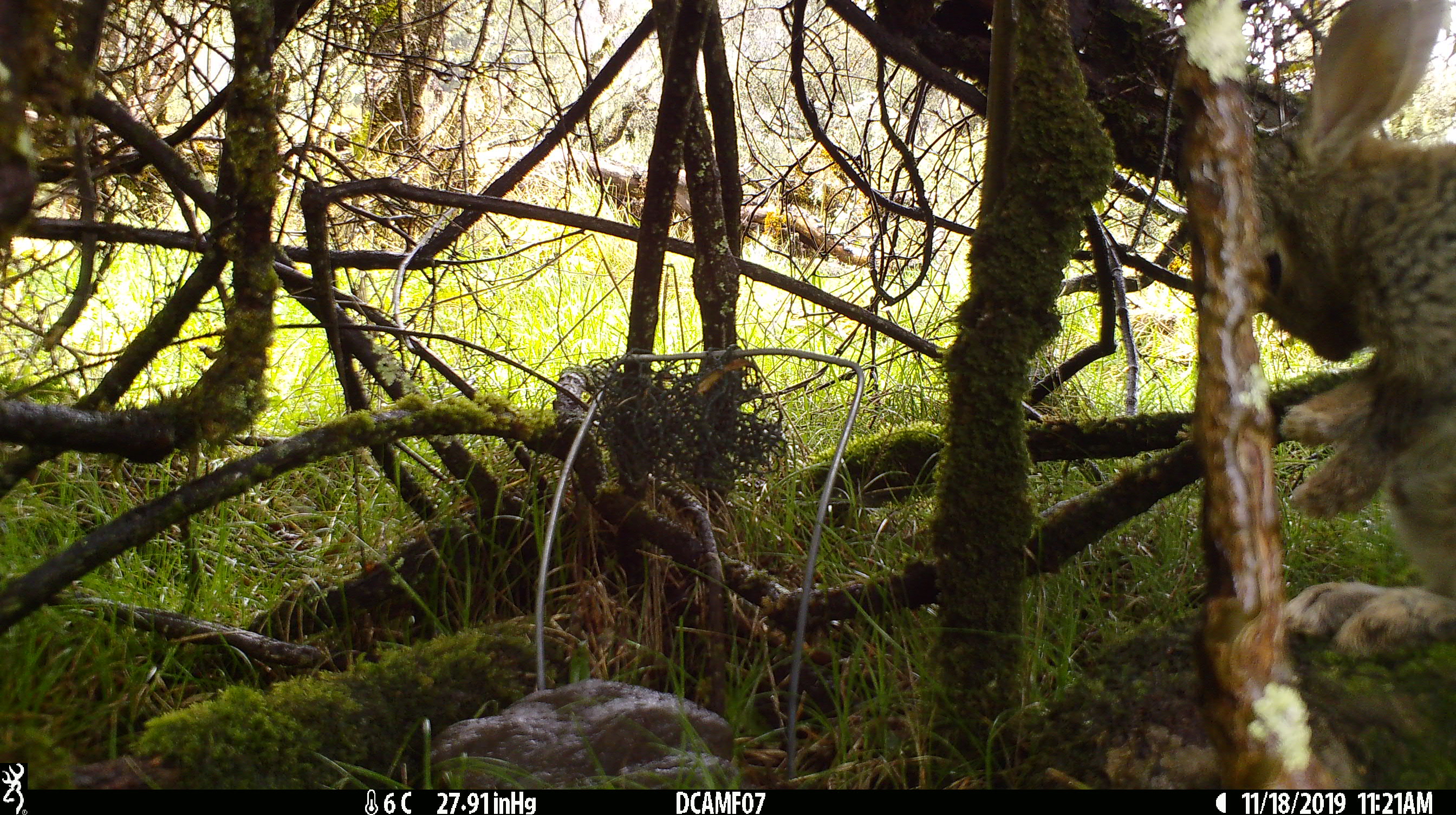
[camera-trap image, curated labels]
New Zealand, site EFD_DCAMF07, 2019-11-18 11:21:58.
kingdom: Animalia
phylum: Chordata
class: Mammalia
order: Lagomorpha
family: Leporidae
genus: Oryctolagus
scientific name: Oryctolagus cuniculus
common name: european rabbit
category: rabbit